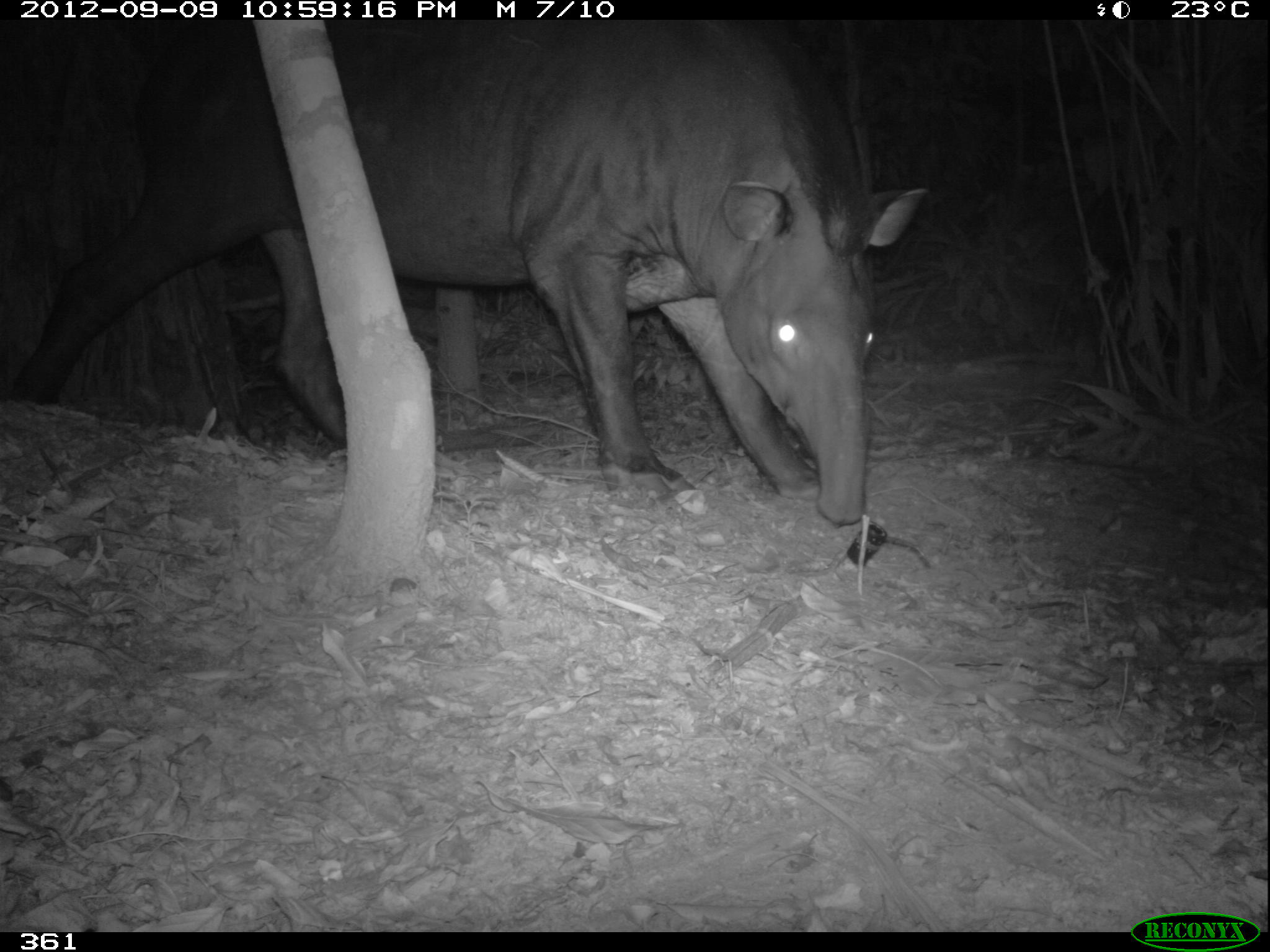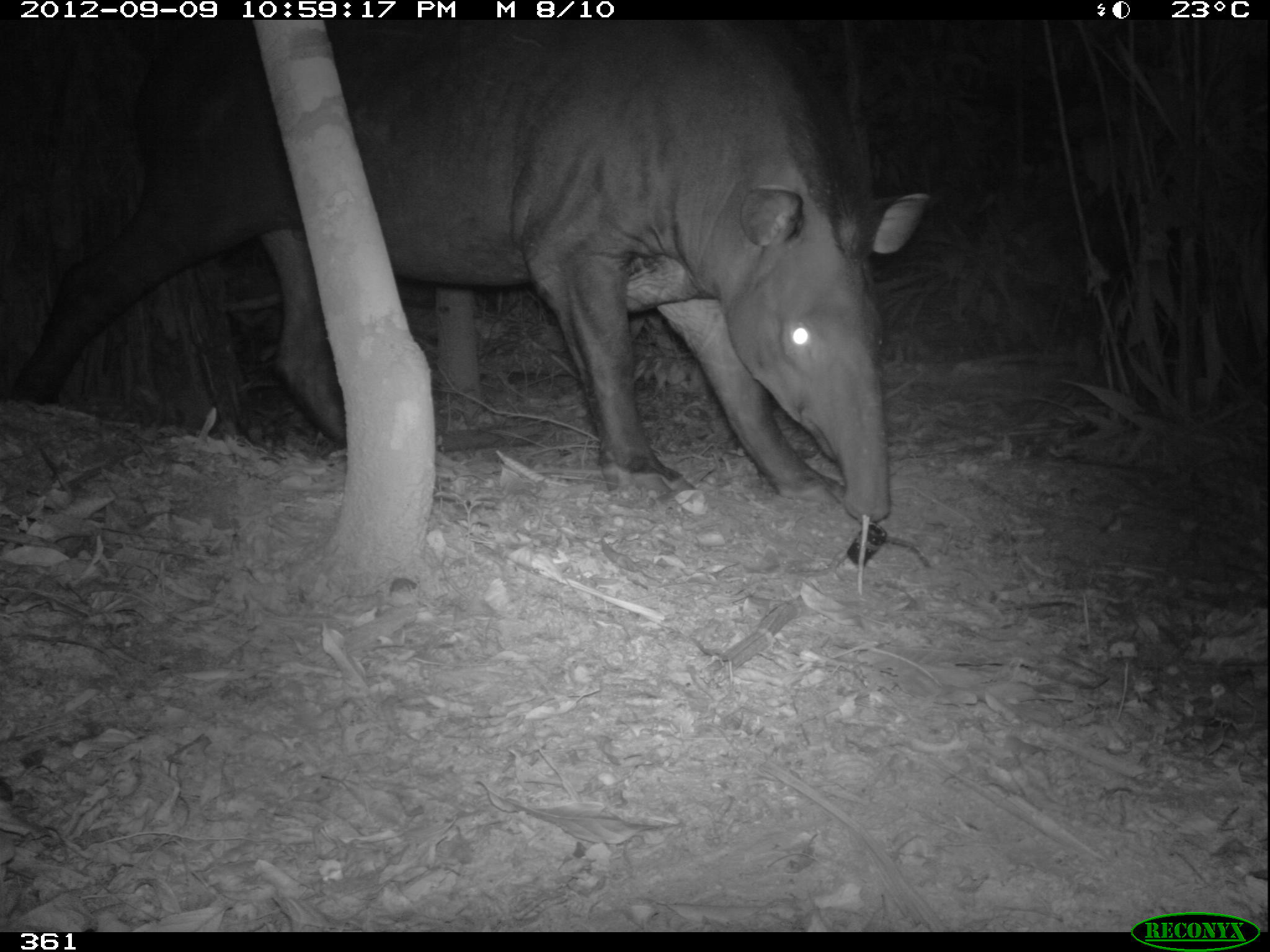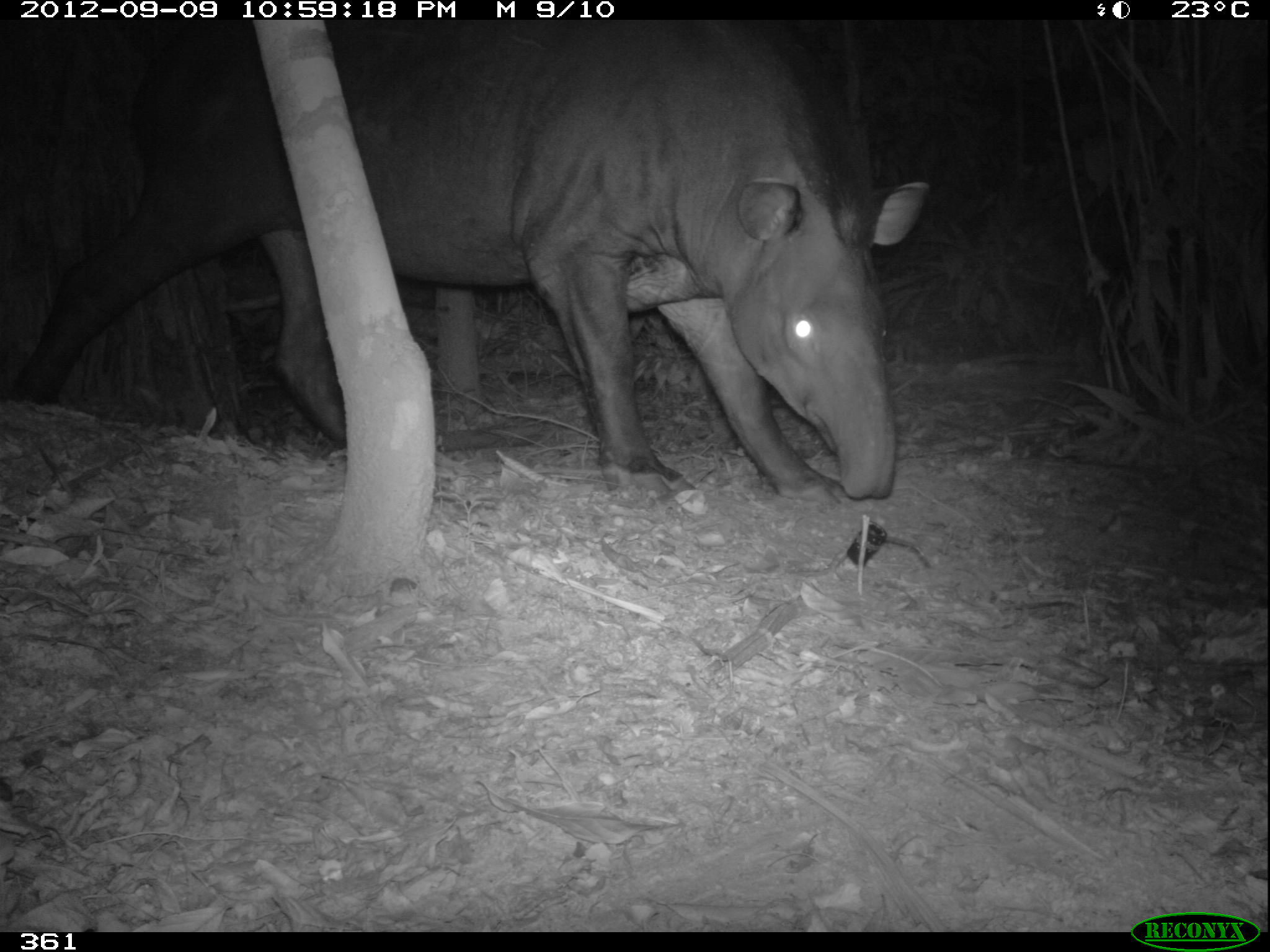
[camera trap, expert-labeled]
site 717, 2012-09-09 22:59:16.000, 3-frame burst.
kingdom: Animalia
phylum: Chordata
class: Mammalia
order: Perissodactyla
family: Tapiridae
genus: Tapirus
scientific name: Tapirus terrestris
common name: south american tapir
Tapirus terrestris (south american tapir).